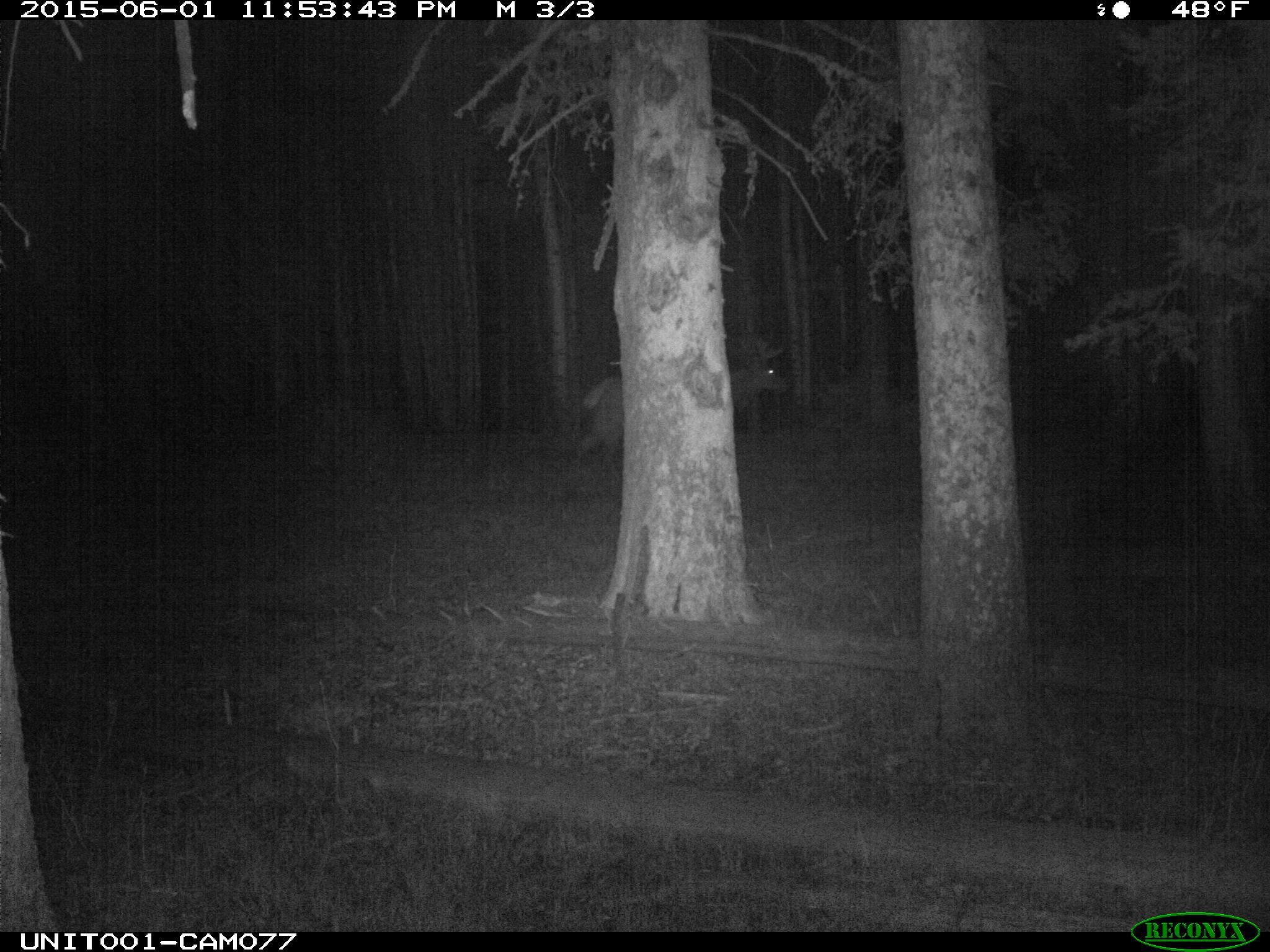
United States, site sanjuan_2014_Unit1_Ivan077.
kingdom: Animalia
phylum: Chordata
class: Mammalia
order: Artiodactyla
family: Cervidae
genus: Cervus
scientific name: Cervus elaphus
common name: red deer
Cervus elaphus (red deer).